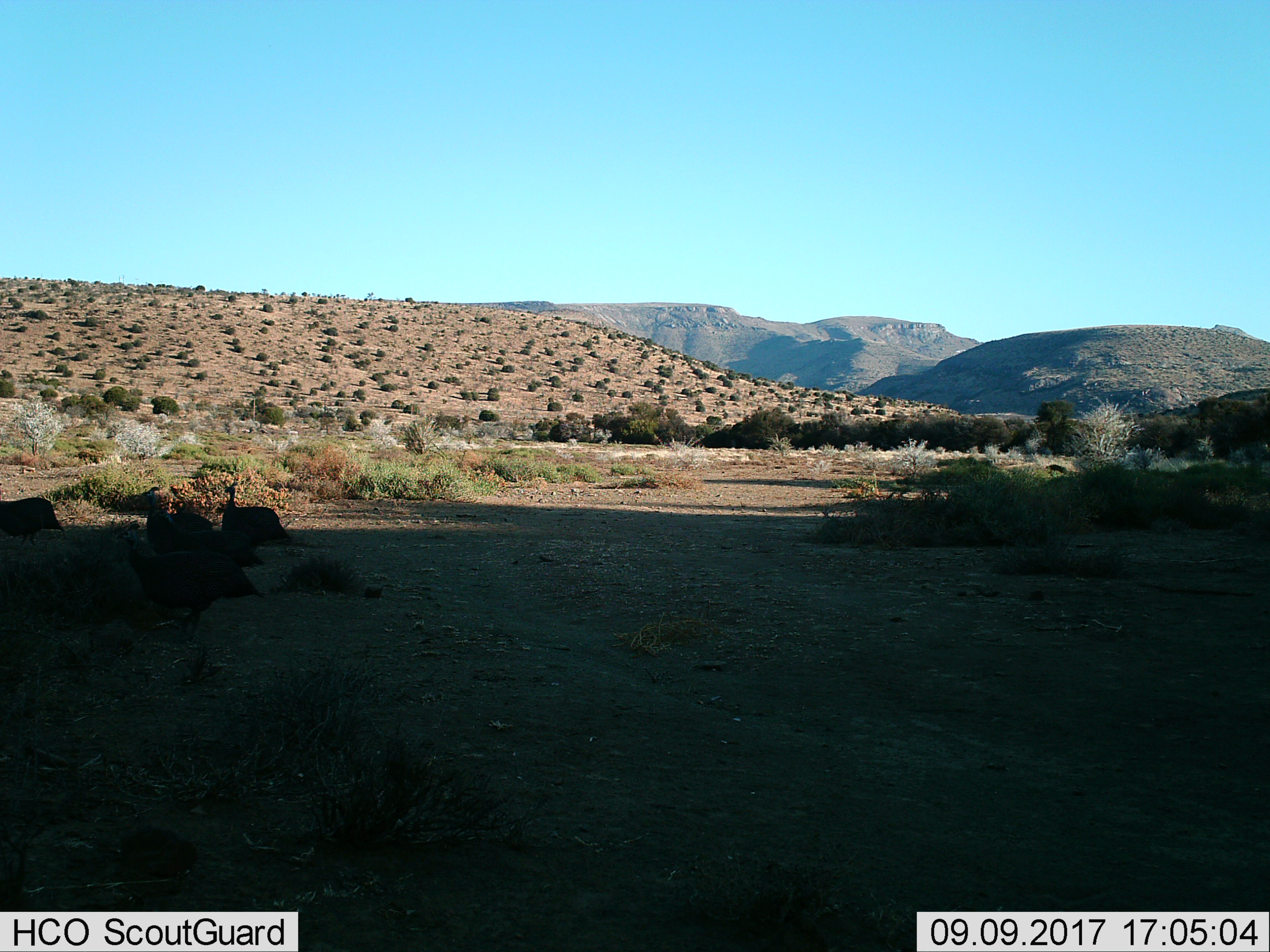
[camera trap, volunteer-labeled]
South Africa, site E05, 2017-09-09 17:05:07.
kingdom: Animalia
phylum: Chordata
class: Aves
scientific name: Aves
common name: bird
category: birdother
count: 5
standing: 100%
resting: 0%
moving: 0%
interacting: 0%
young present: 0%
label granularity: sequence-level